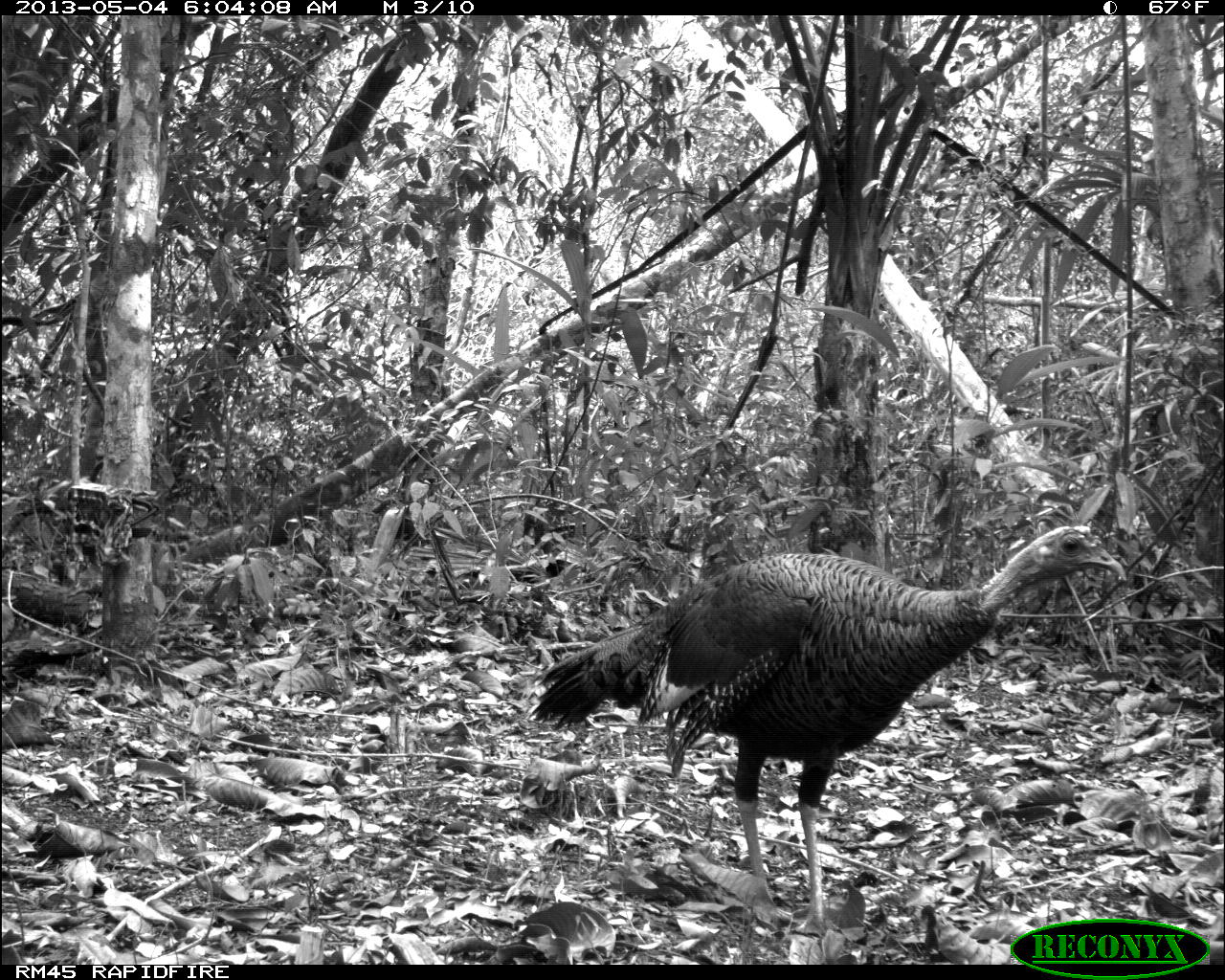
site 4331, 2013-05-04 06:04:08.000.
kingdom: Animalia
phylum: Chordata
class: Aves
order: Galliformes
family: Phasianidae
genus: Meleagris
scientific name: Meleagris ocellata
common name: ocellated turkey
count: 1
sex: female